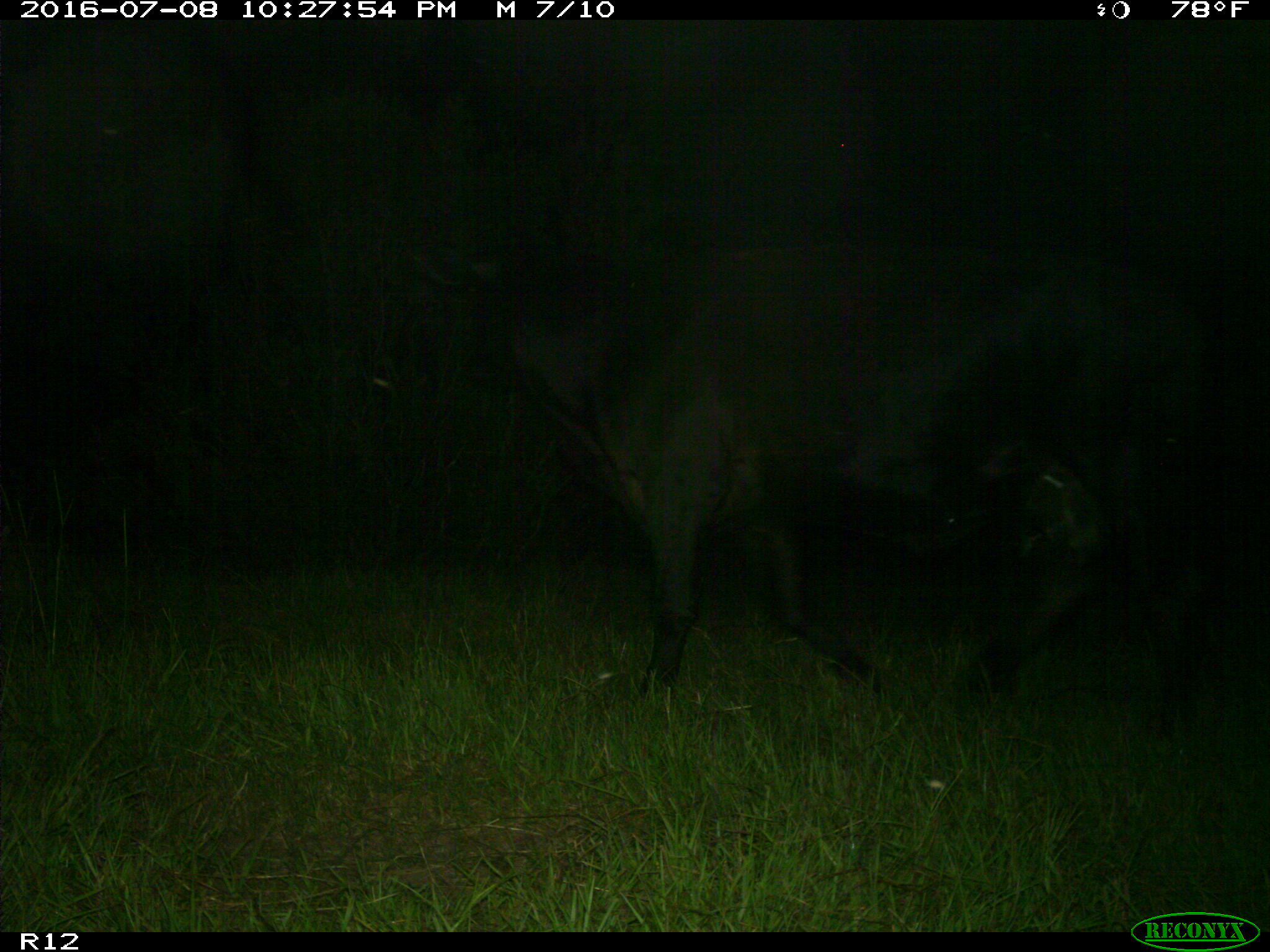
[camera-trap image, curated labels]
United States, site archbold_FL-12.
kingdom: Animalia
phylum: Chordata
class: Mammalia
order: Artiodactyla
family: Bovidae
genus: Bos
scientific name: Bos taurus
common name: domestic cow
Bos taurus (domestic cow).